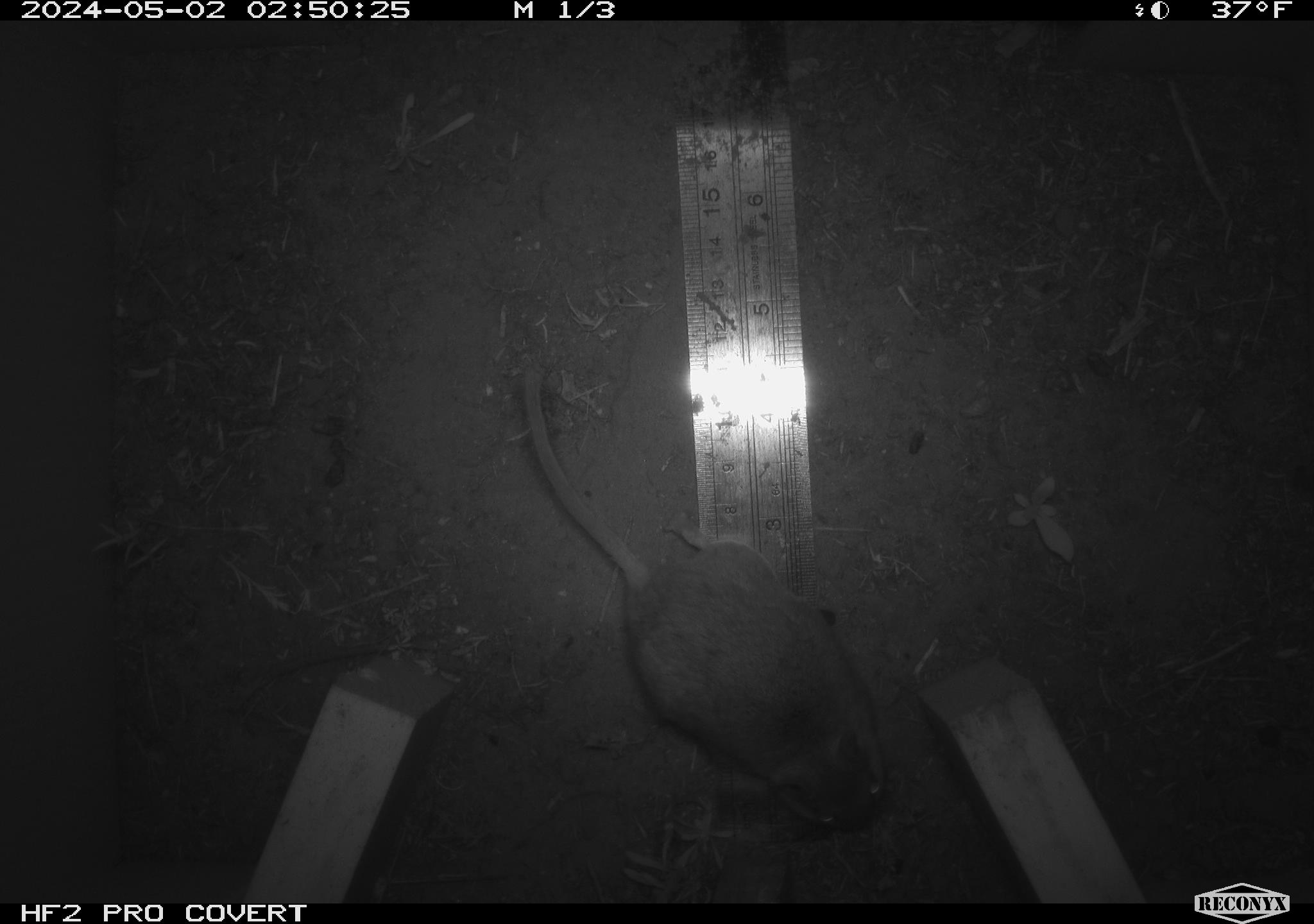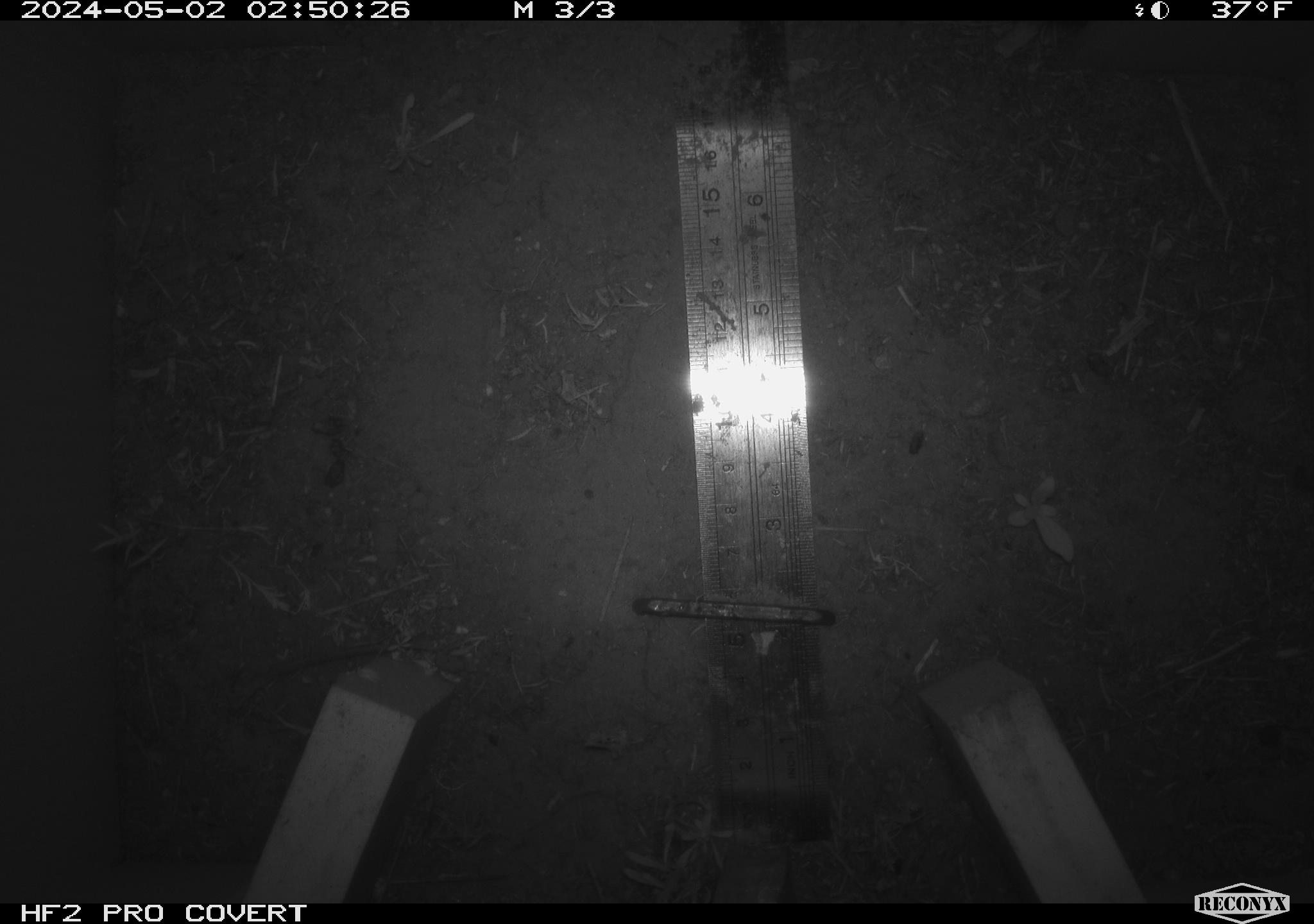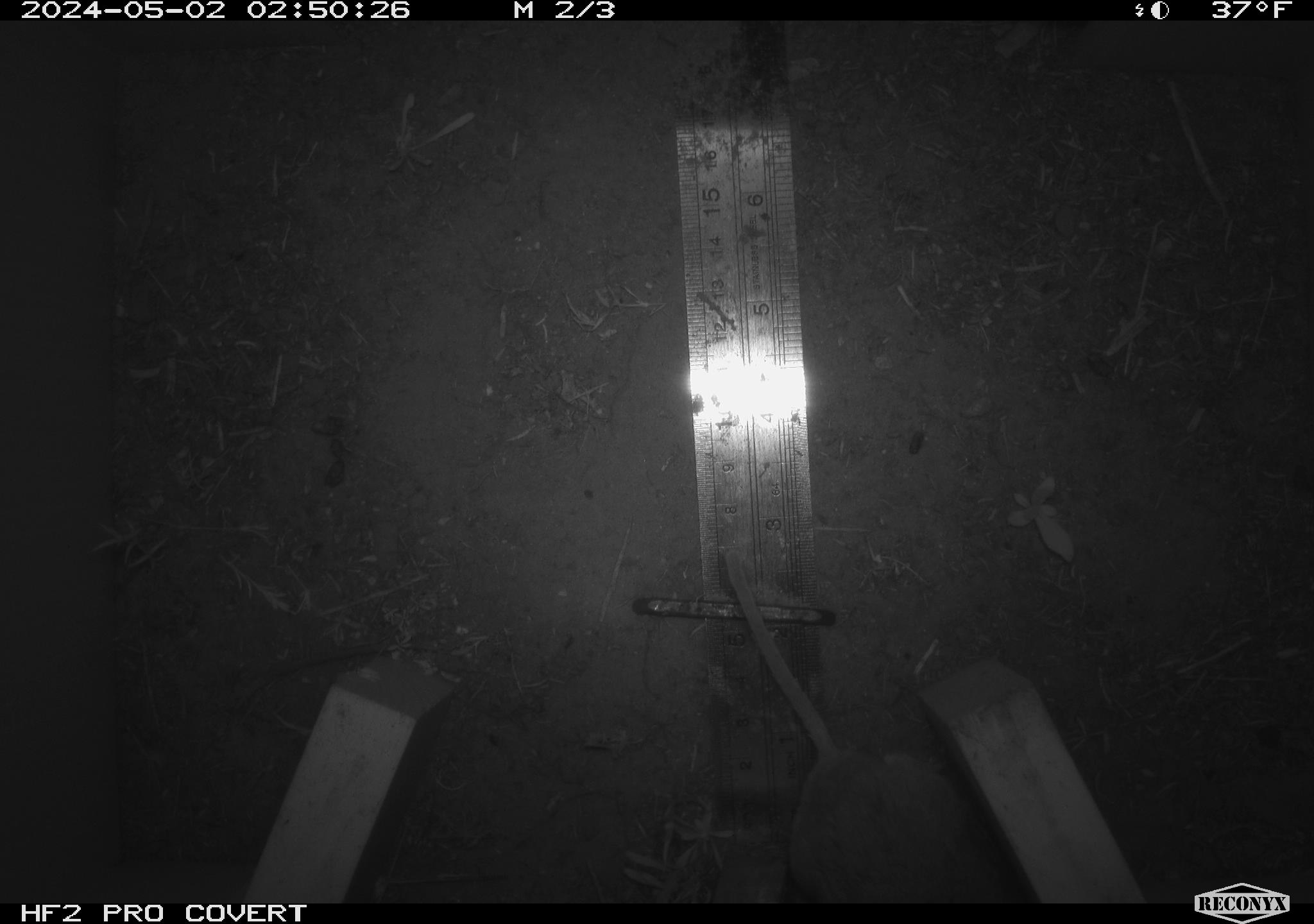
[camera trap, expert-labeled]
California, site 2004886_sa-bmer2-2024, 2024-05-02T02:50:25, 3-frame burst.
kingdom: Animalia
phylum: Chordata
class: Mammalia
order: Rodentia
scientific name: Rodentia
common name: mouse species